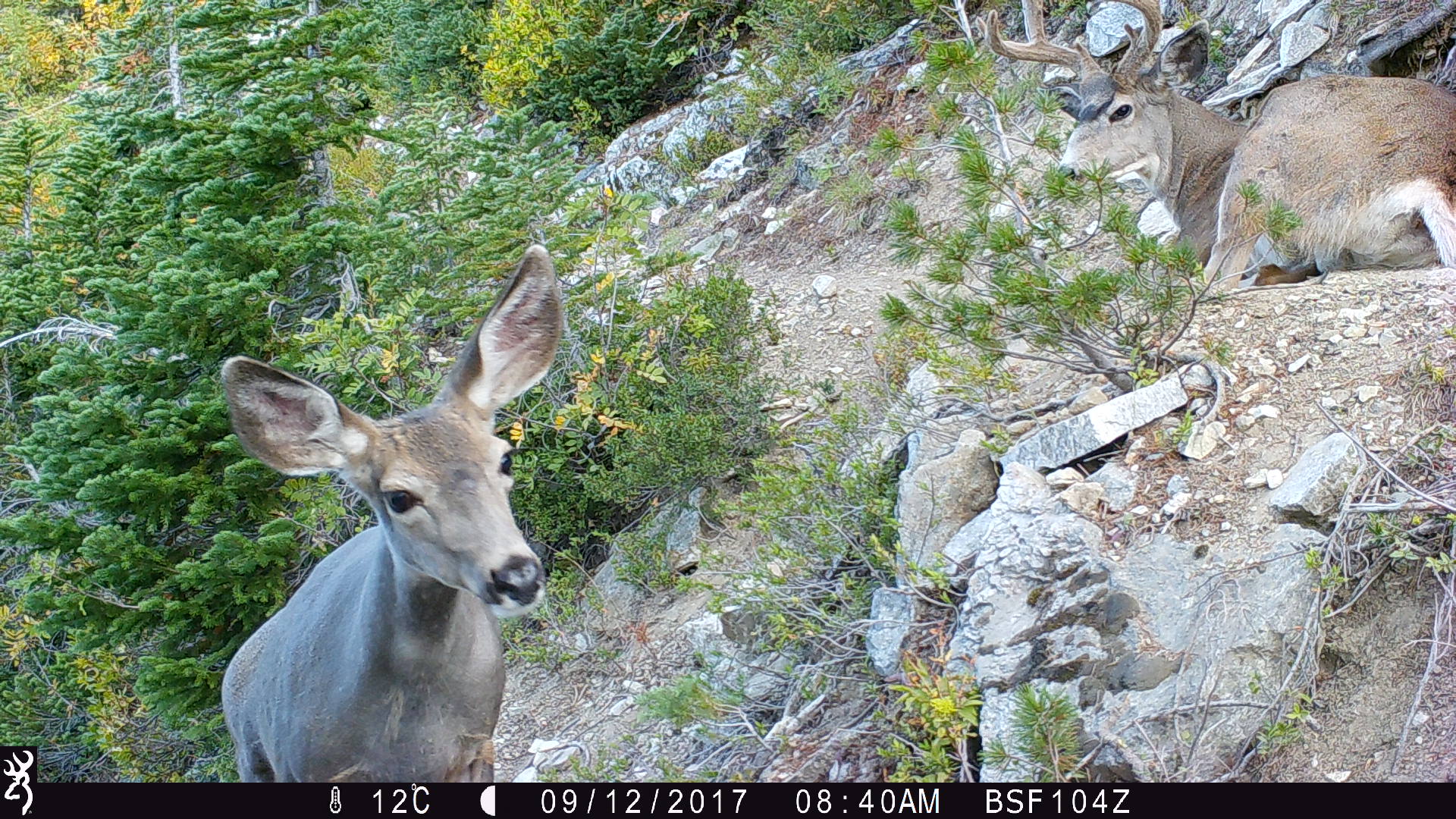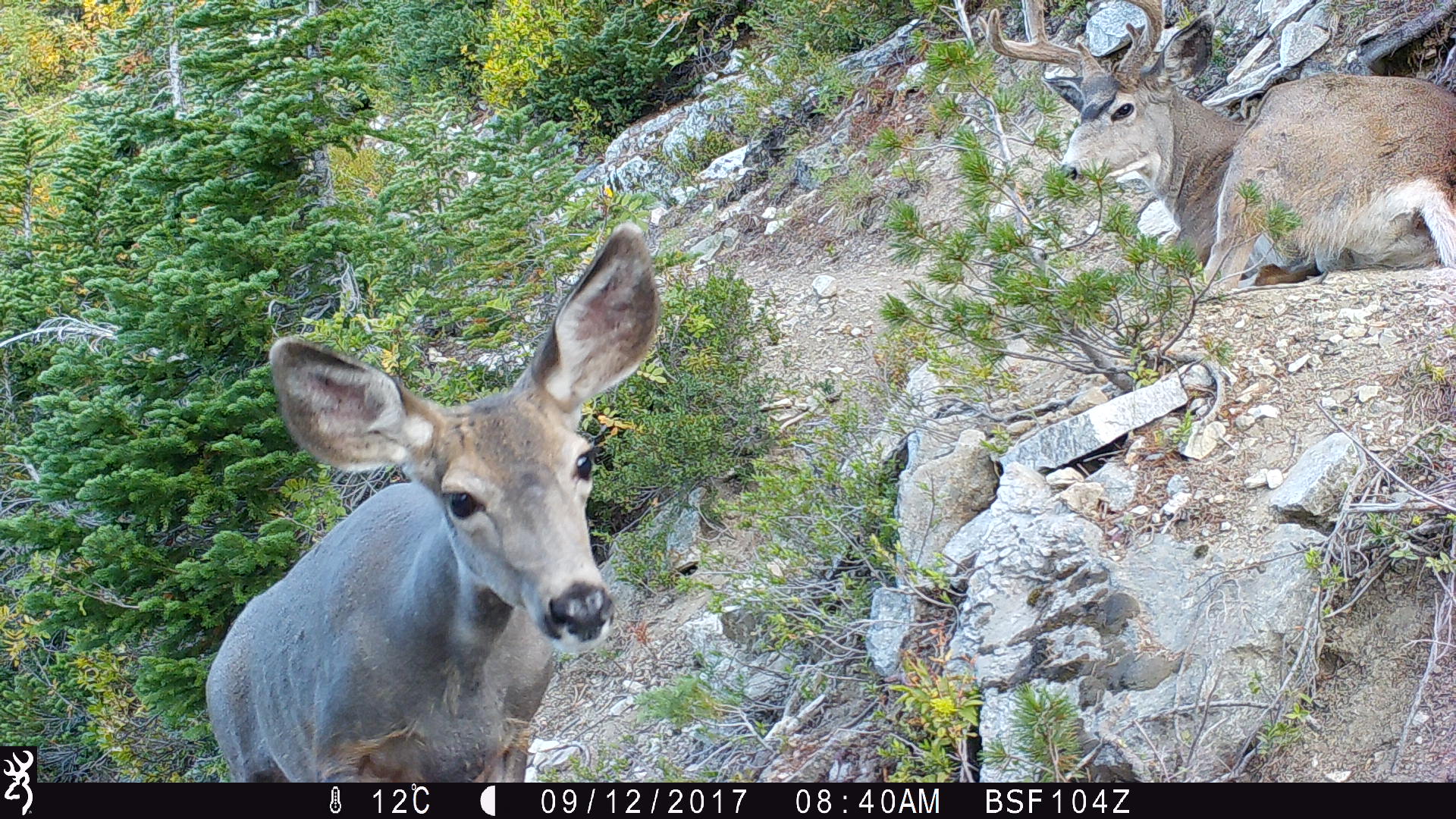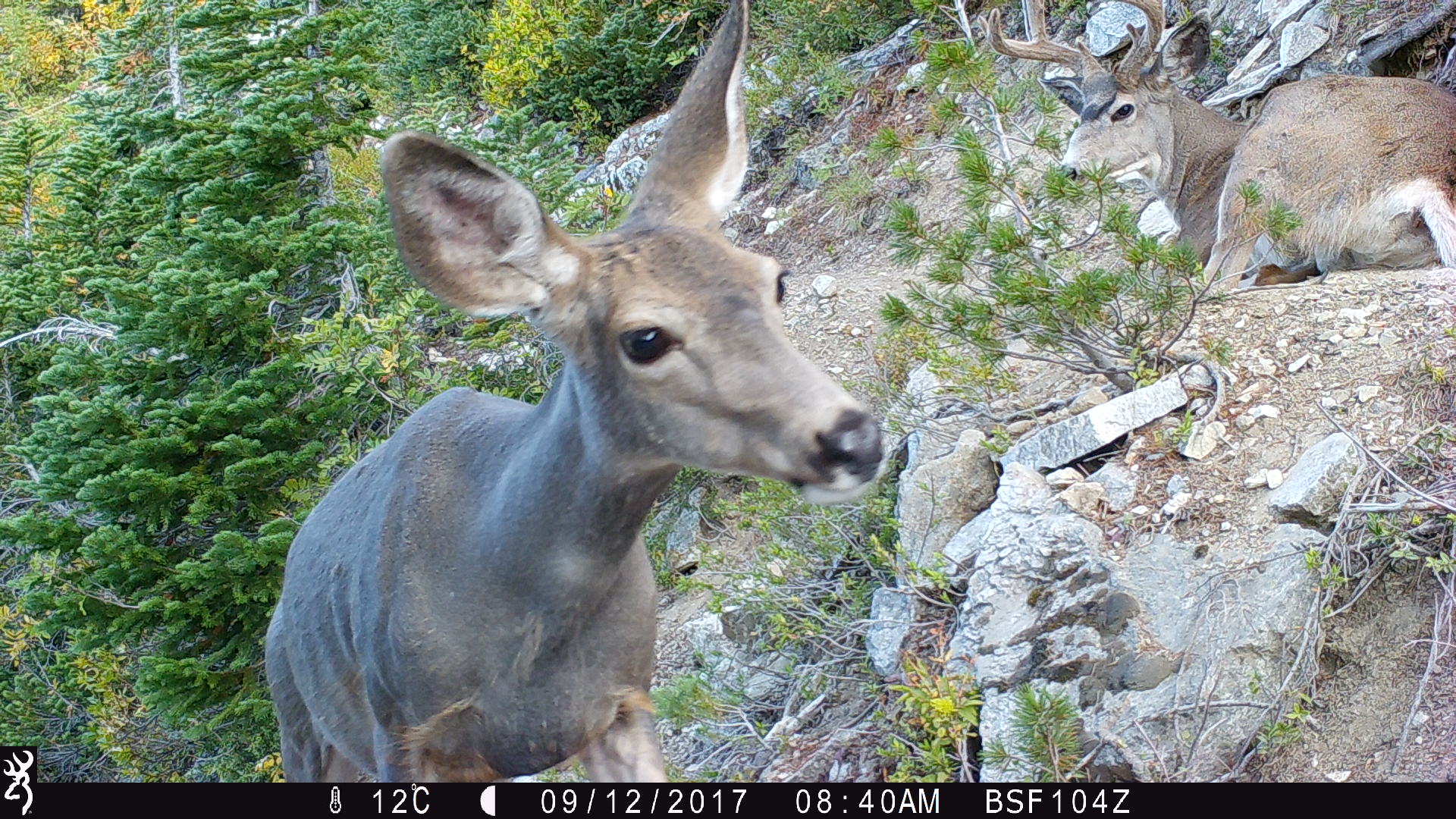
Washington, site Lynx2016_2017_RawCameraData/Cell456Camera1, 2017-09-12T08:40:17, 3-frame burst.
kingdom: Animalia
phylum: Chordata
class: Mammalia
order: Artiodactyla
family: Cervidae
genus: Odocoileus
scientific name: Odocoileus hemionus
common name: mule deer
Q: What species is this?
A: Odocoileus hemionus (mule deer).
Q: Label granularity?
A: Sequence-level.